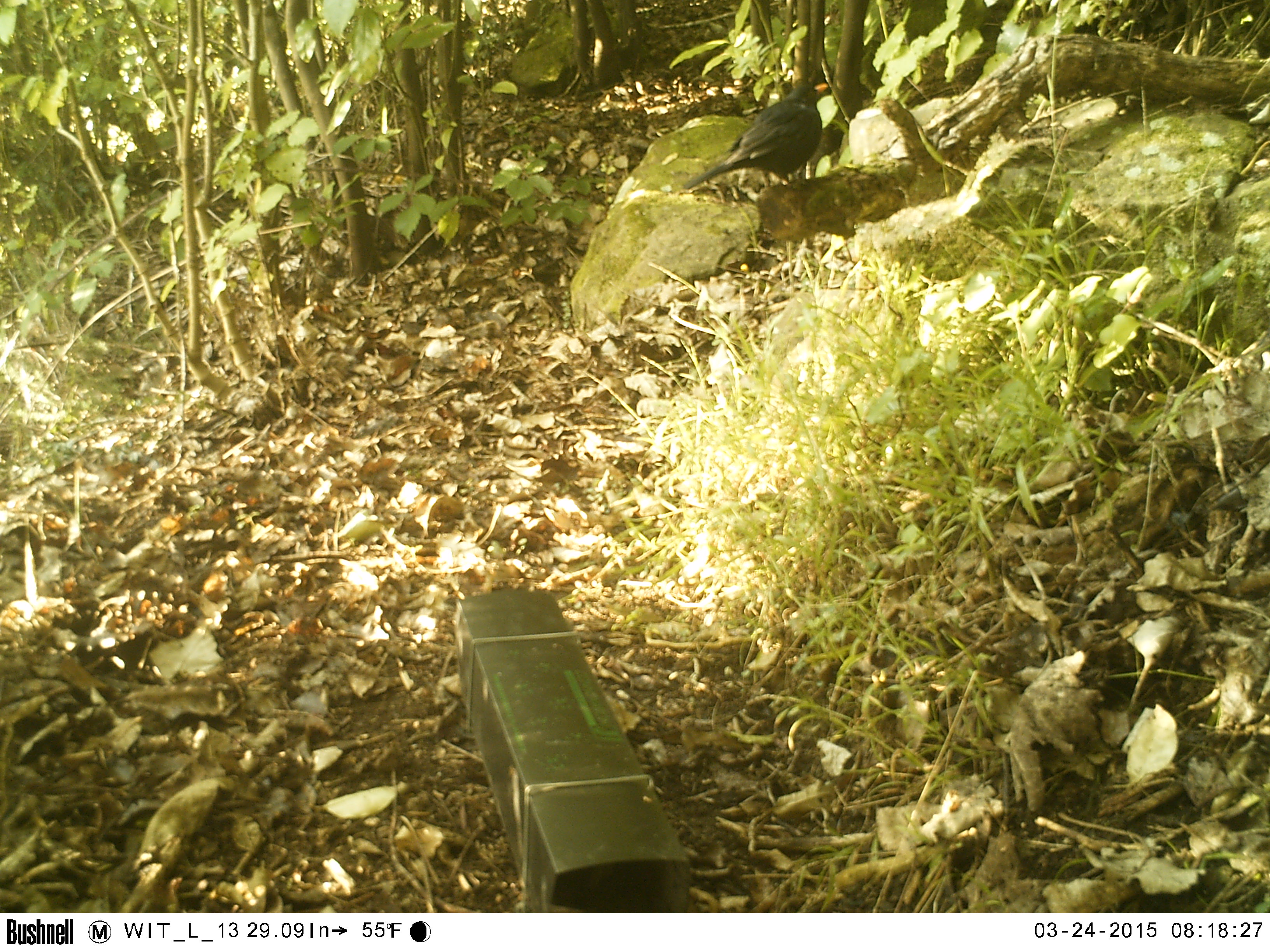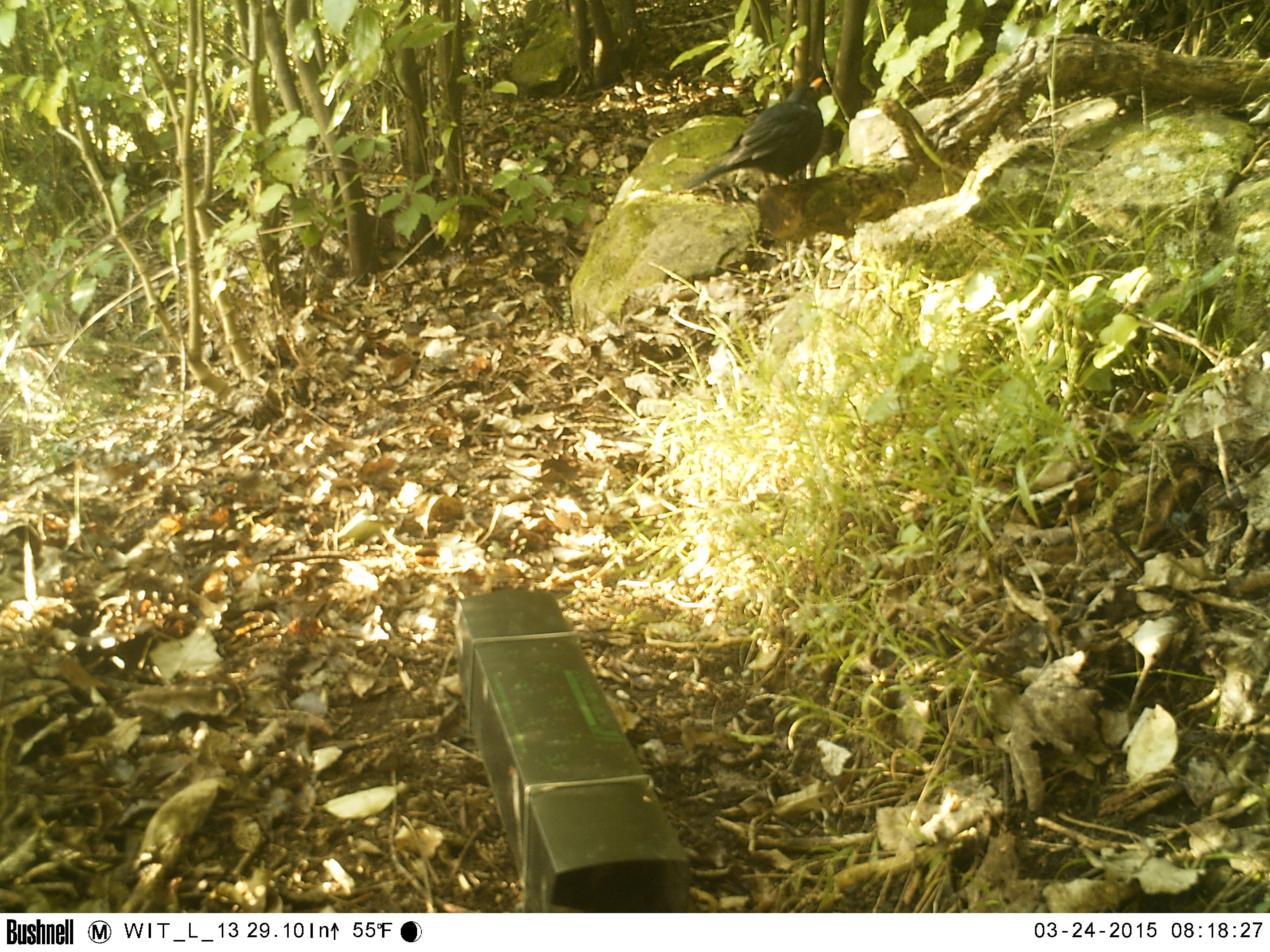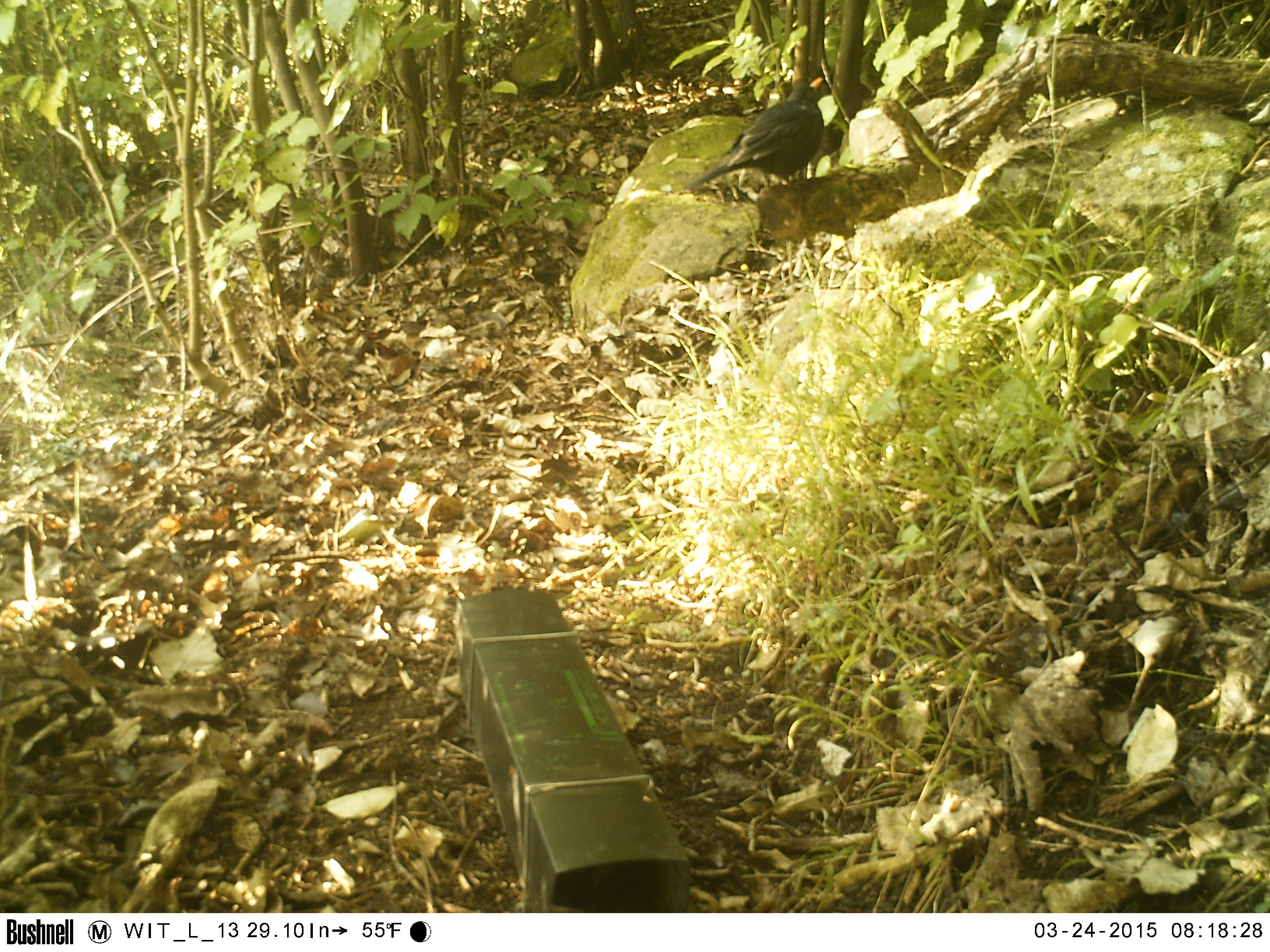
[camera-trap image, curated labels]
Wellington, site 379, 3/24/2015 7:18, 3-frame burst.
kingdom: Animalia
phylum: Chordata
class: Aves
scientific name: Aves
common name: bird